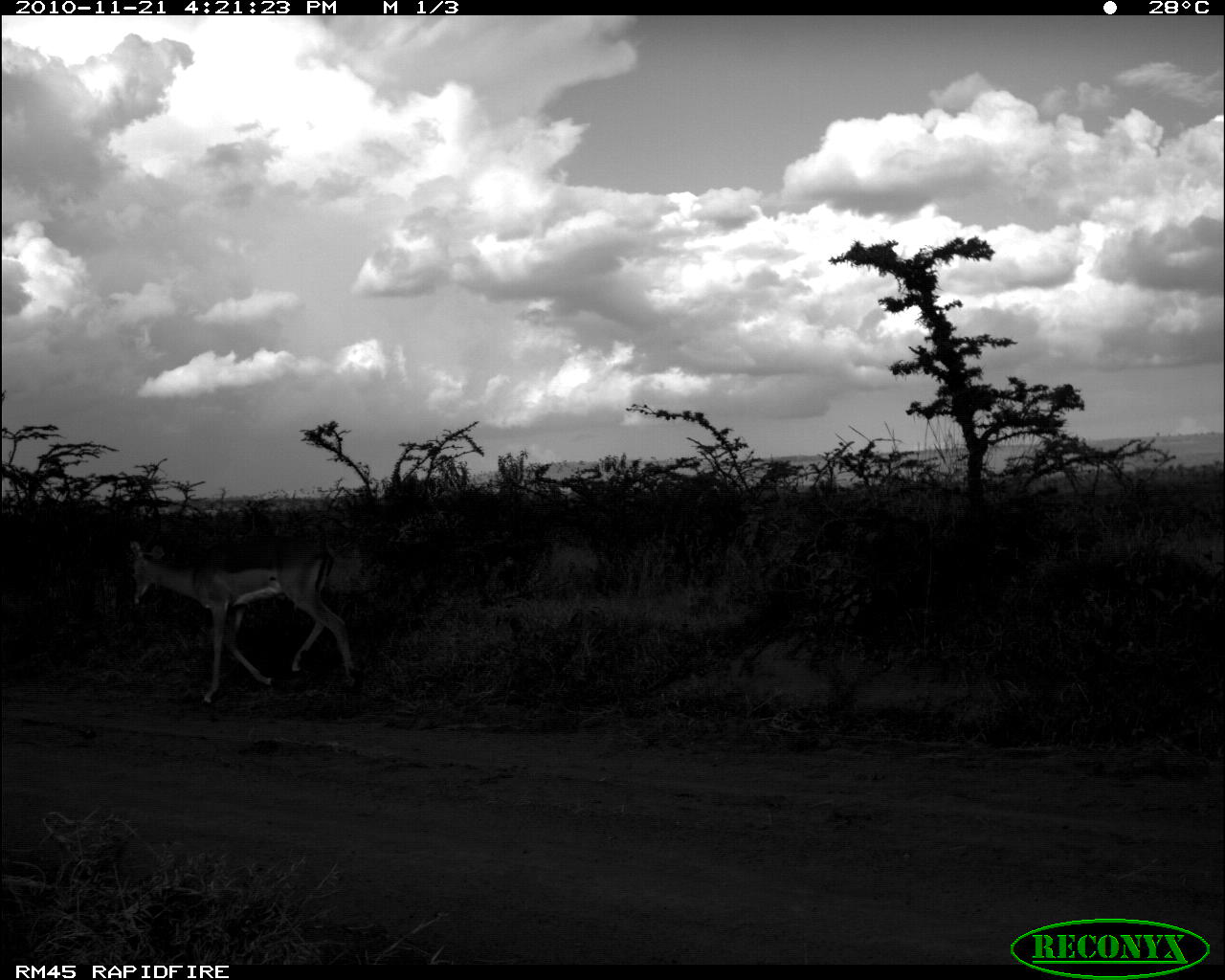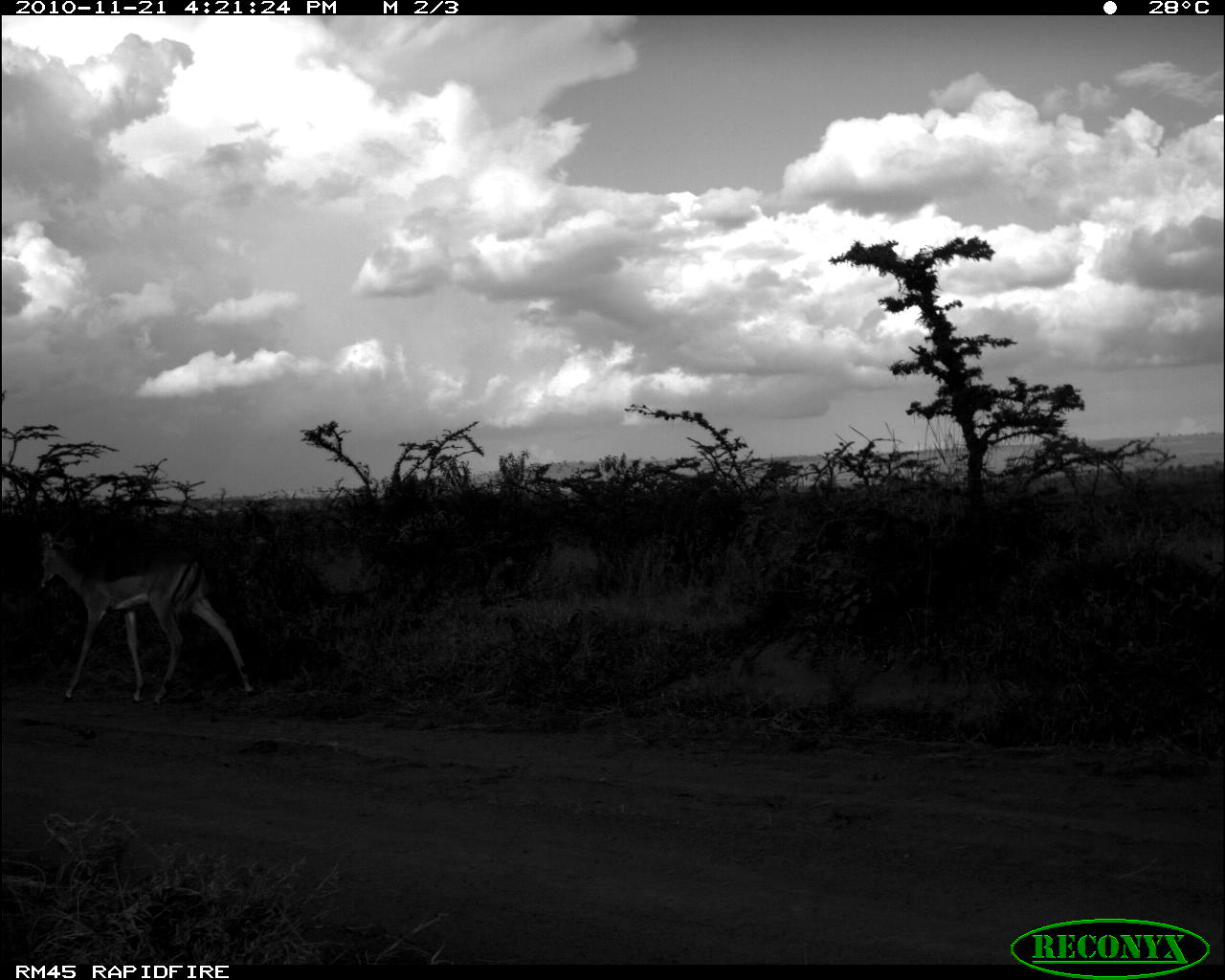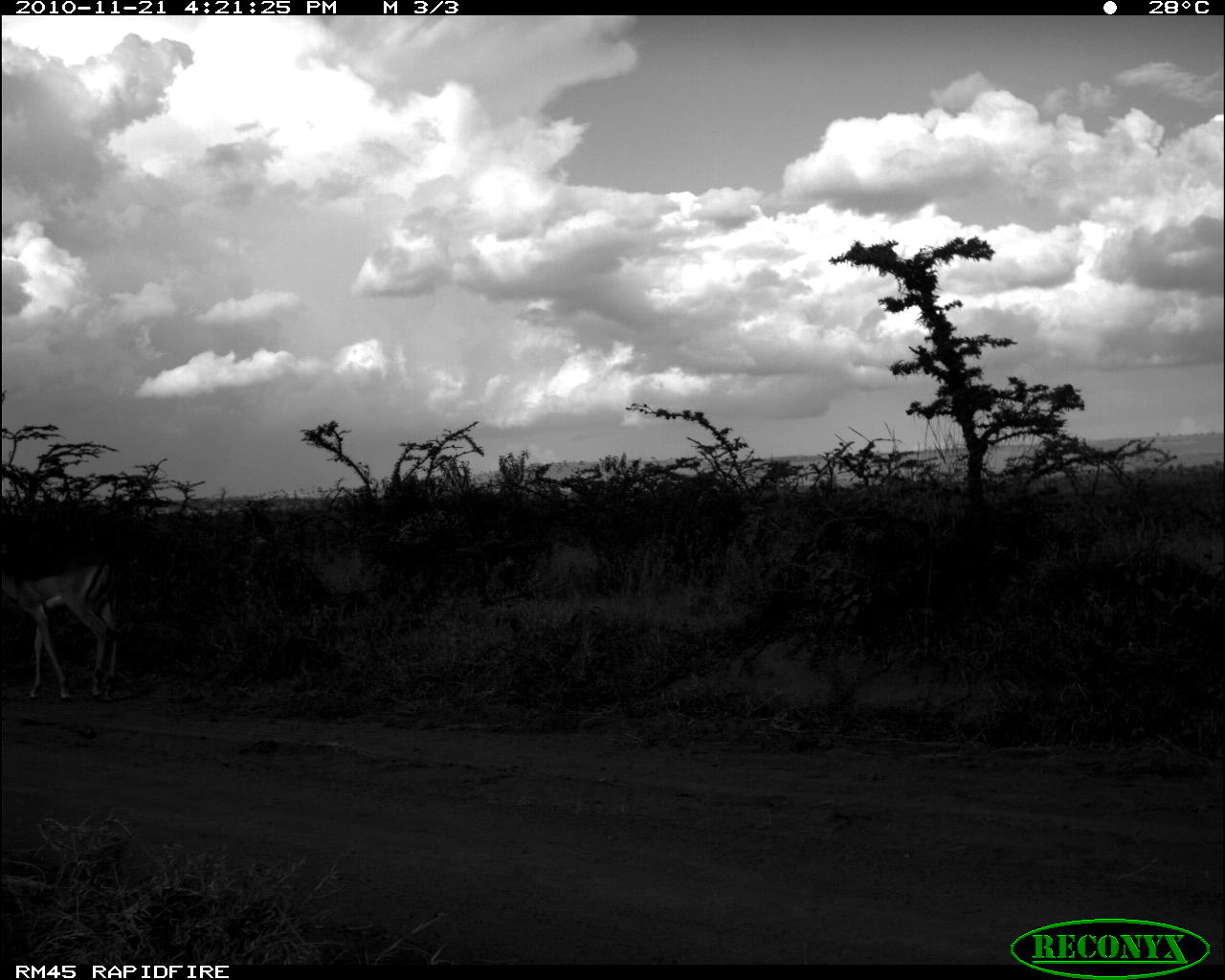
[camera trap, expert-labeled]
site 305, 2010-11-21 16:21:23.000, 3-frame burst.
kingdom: Animalia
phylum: Chordata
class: Mammalia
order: Artiodactyla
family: Bovidae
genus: Aepyceros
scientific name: Aepyceros melampus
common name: impala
Aepyceros melampus (impala), count 1.